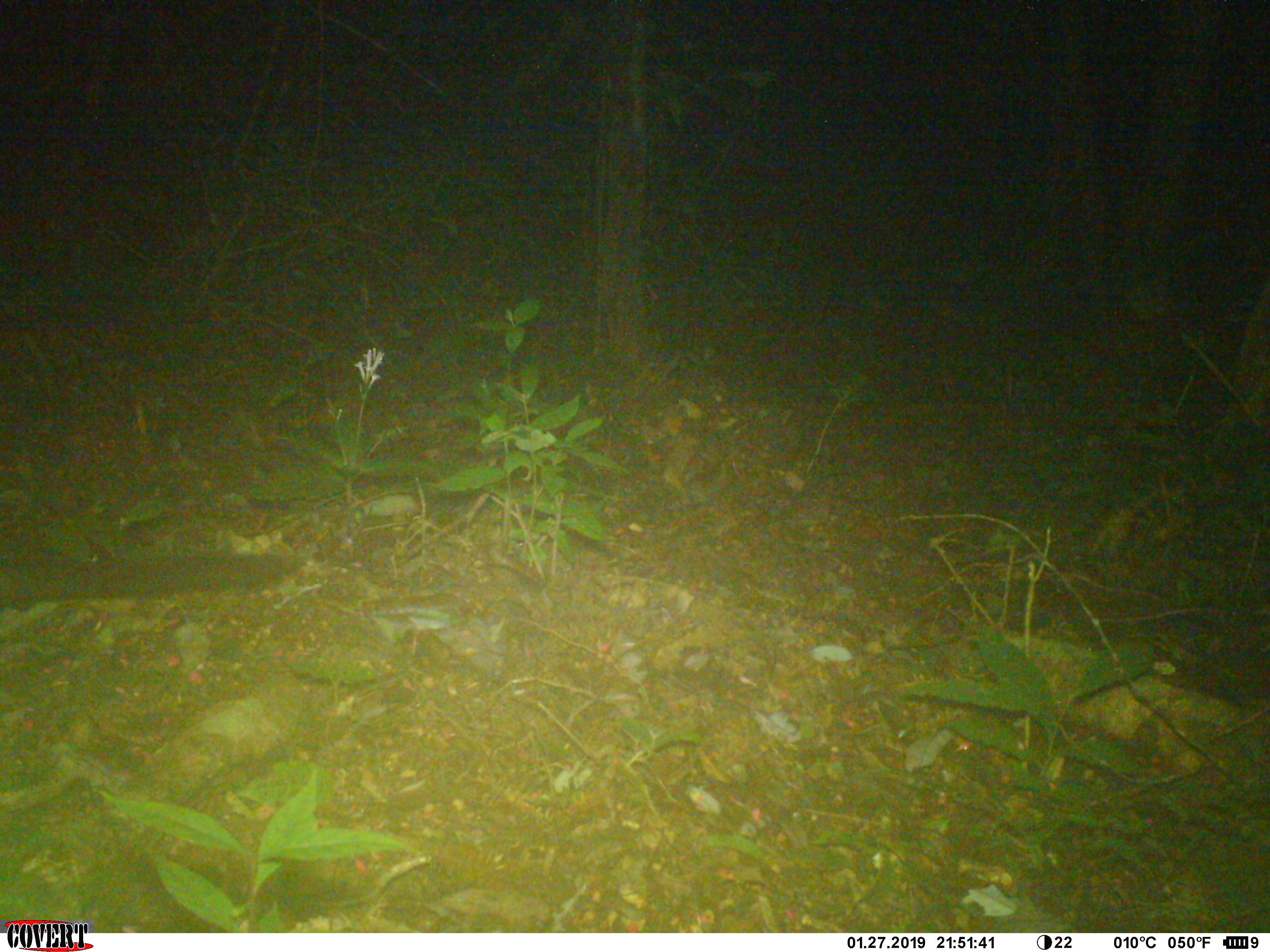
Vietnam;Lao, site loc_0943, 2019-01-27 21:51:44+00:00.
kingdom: Animalia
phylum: Chordata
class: Mammalia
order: Carnivora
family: Viverridae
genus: Paradoxurus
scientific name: Paradoxurus hermaphroditus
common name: common palm civet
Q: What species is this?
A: Common palm civet (Paradoxurus hermaphroditus).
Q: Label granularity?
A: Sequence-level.